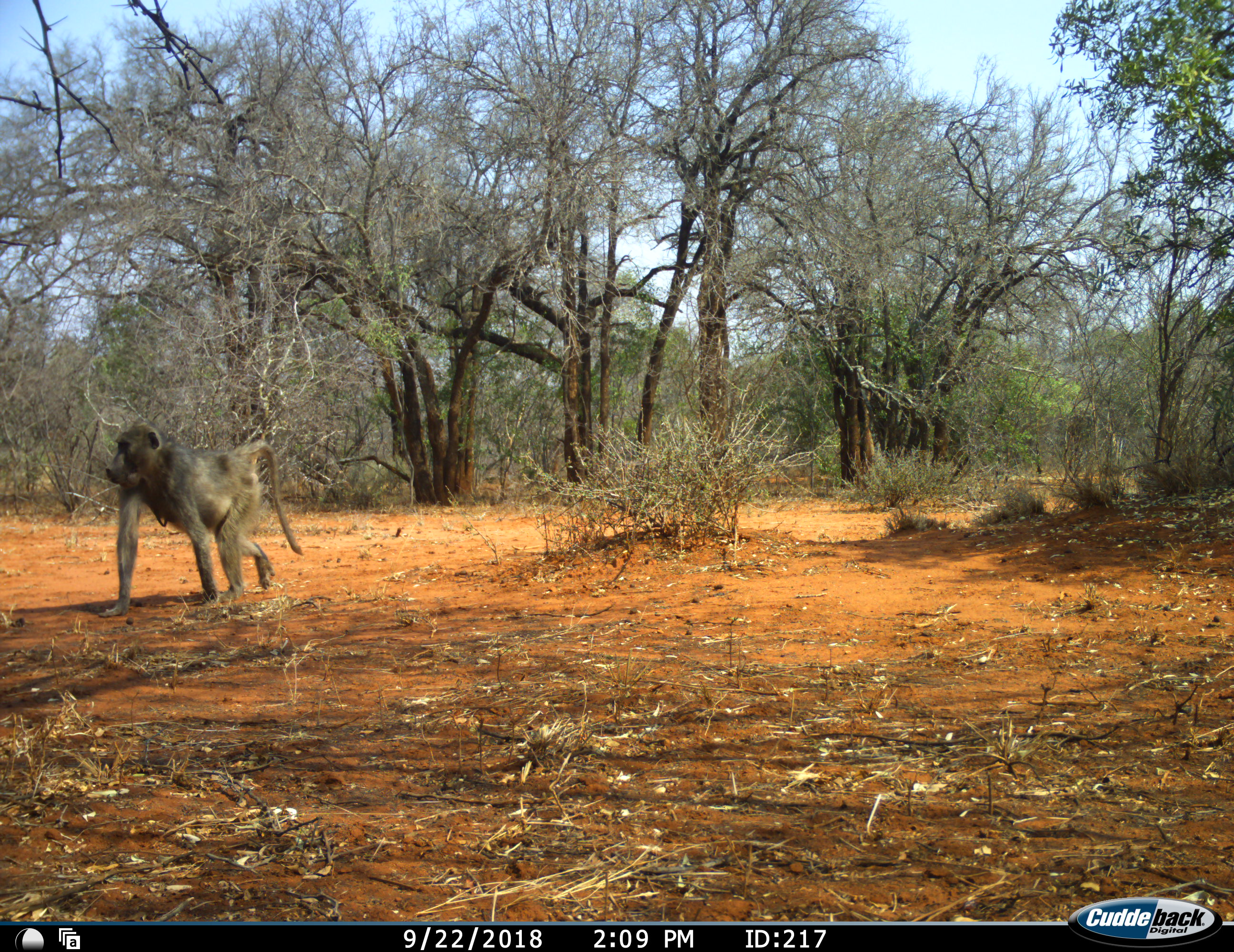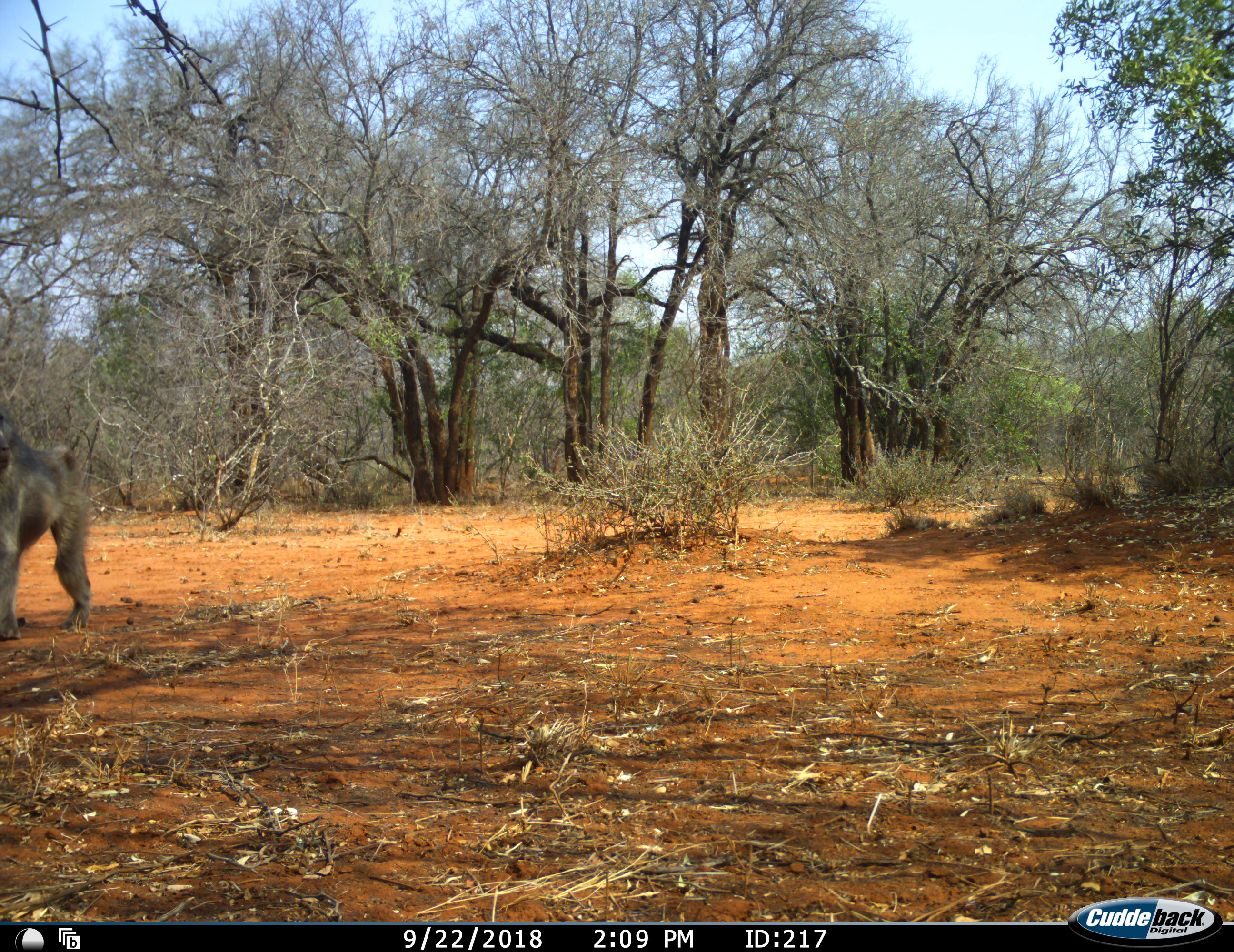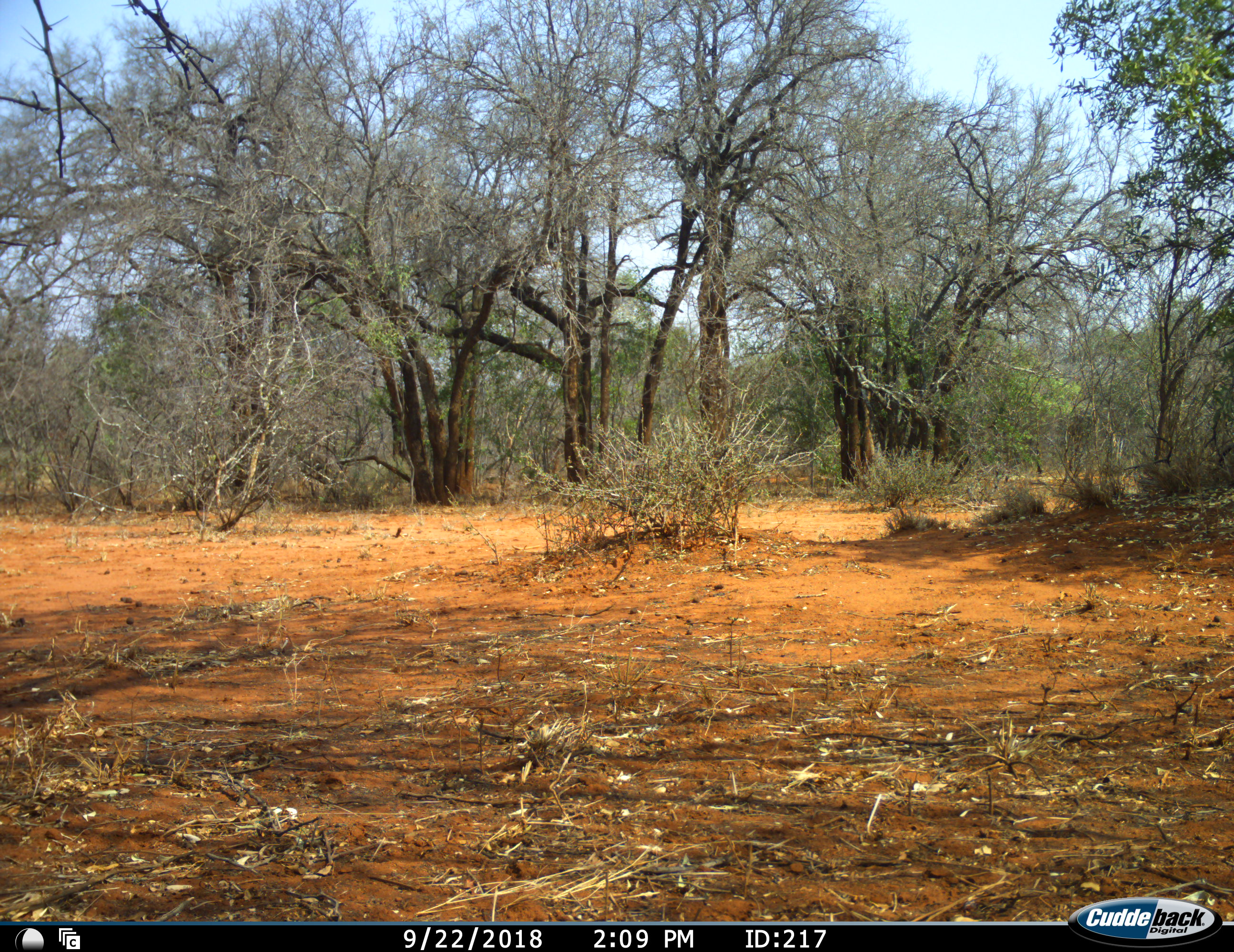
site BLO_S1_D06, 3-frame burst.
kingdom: Animalia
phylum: Chordata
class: Mammalia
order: Primates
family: Cercopithecidae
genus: Papio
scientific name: Papio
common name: baboon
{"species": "baboon (Papio)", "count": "1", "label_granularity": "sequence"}